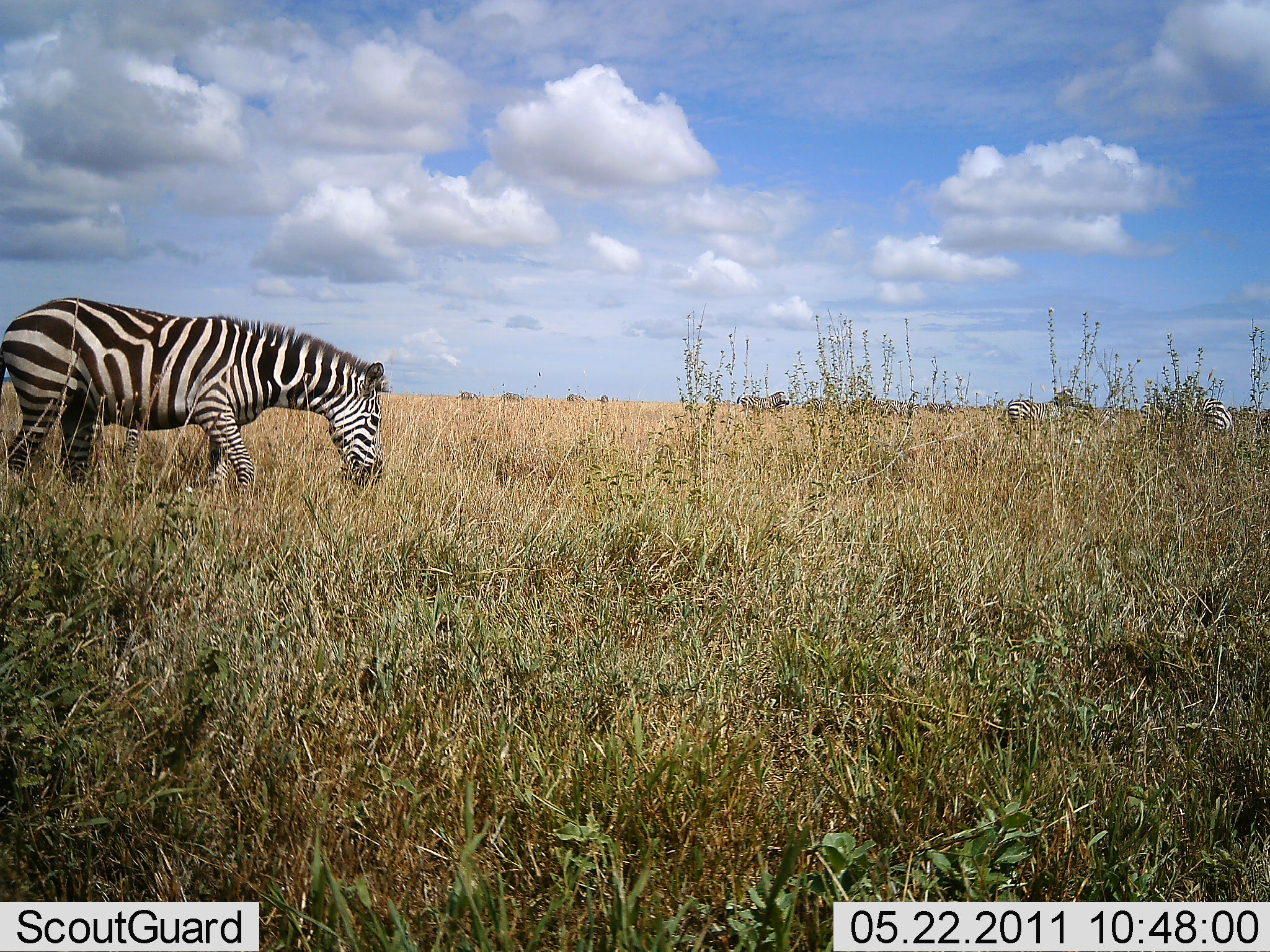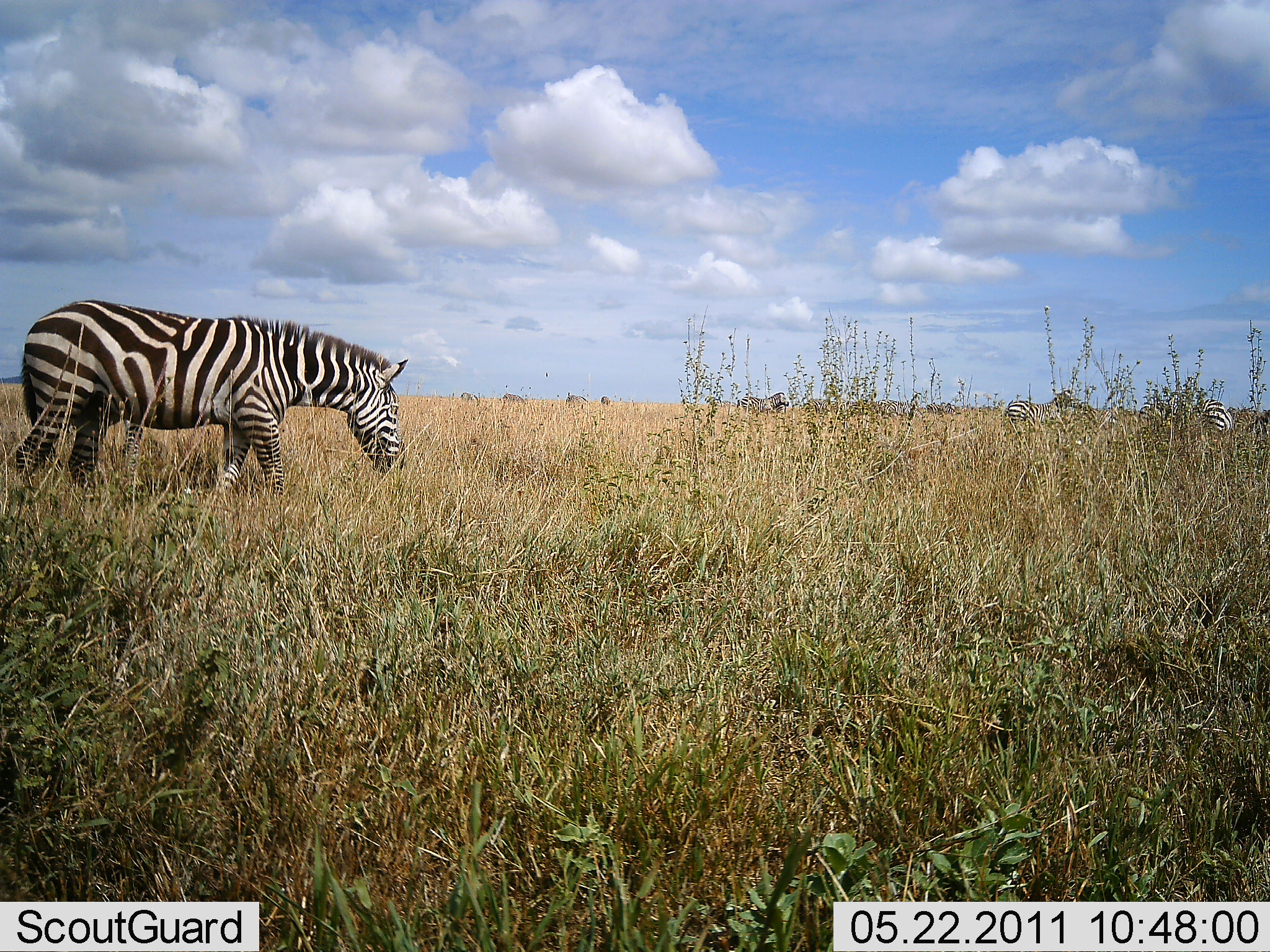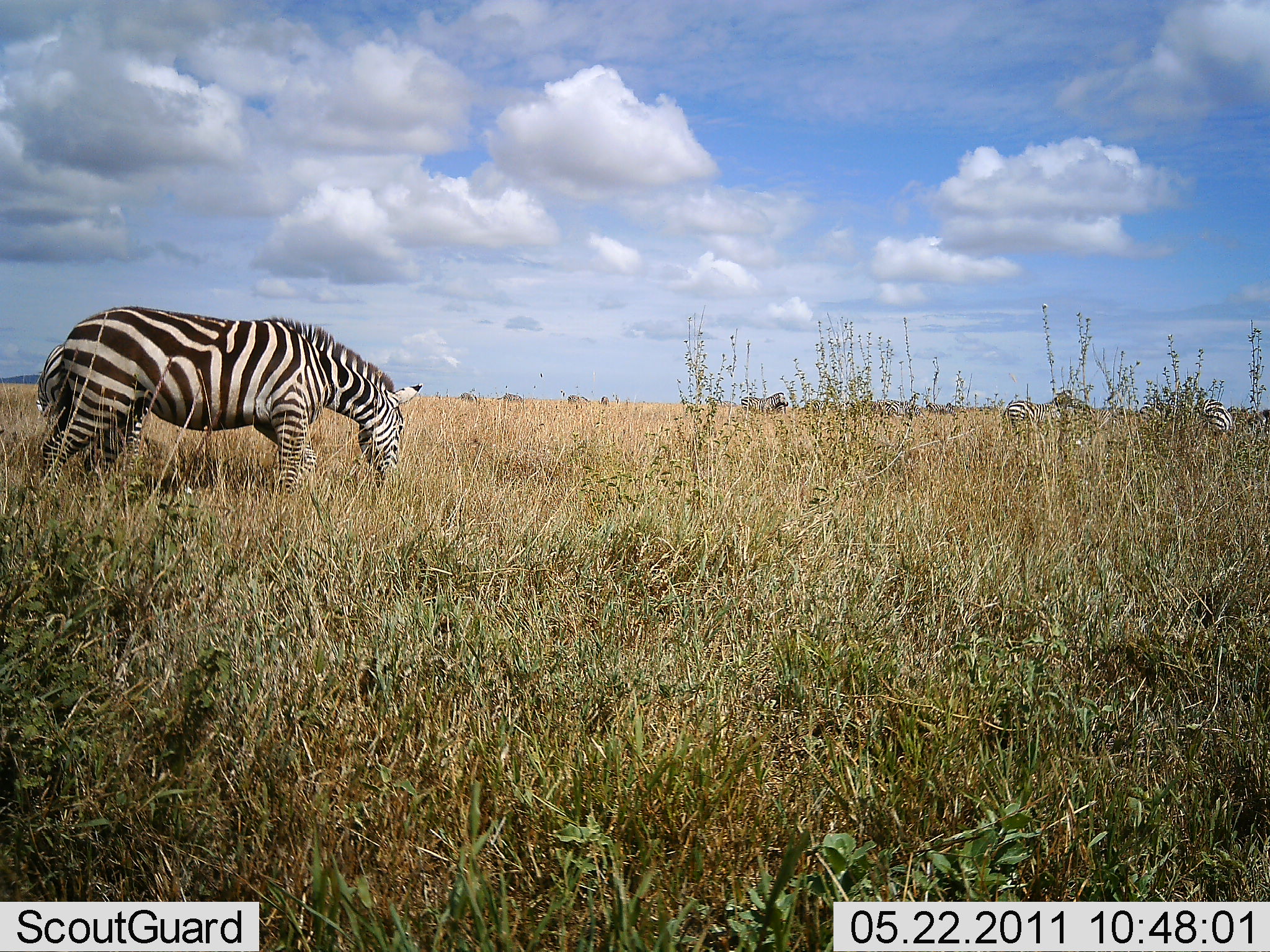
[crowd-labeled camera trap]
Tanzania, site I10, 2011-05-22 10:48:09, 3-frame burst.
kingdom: Animalia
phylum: Chordata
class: Mammalia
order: Perissodactyla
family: Equidae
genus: Equus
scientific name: Equus quagga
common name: plains zebra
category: zebra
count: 5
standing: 42%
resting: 0%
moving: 42%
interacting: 0%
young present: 0%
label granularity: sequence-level